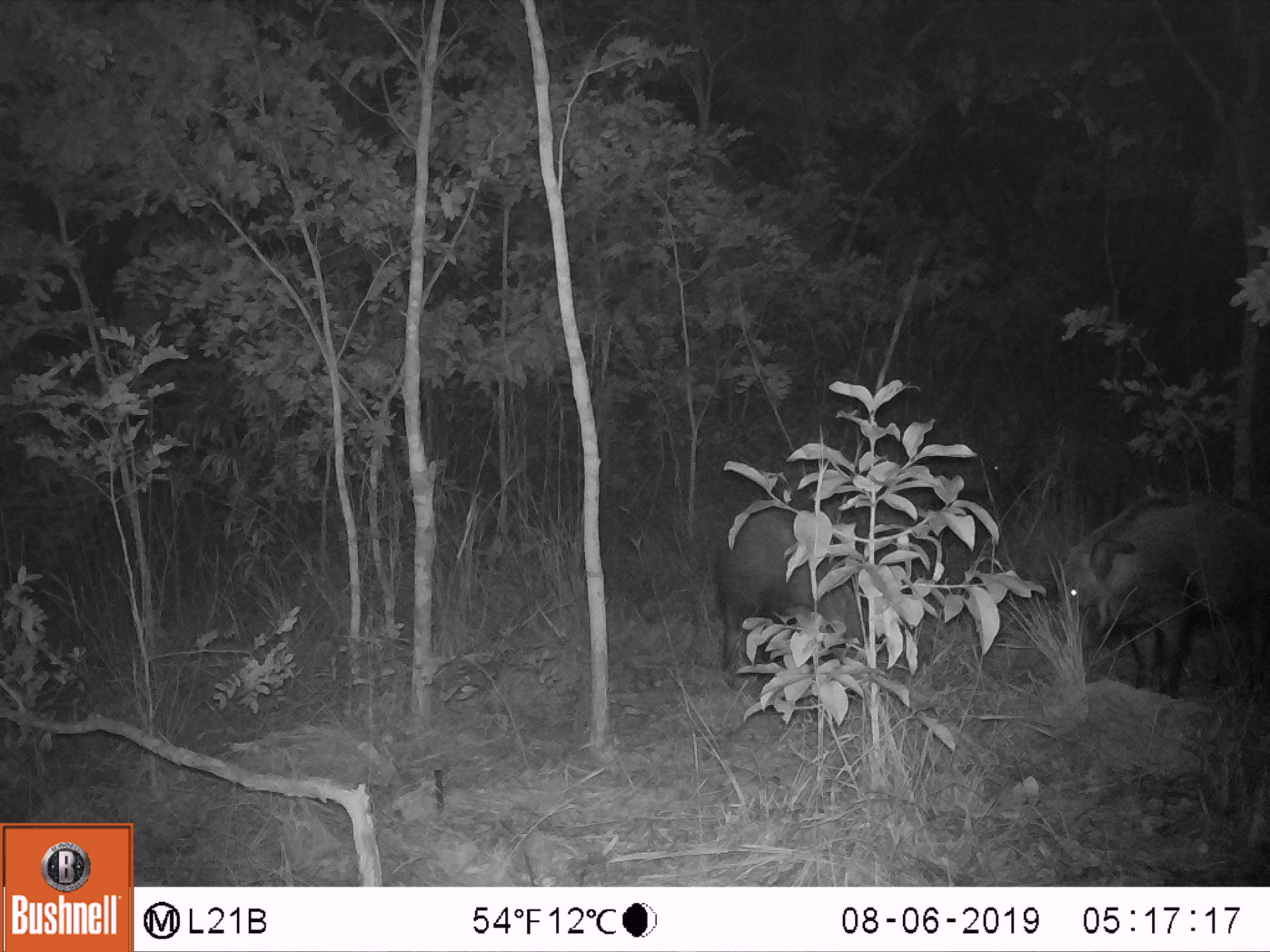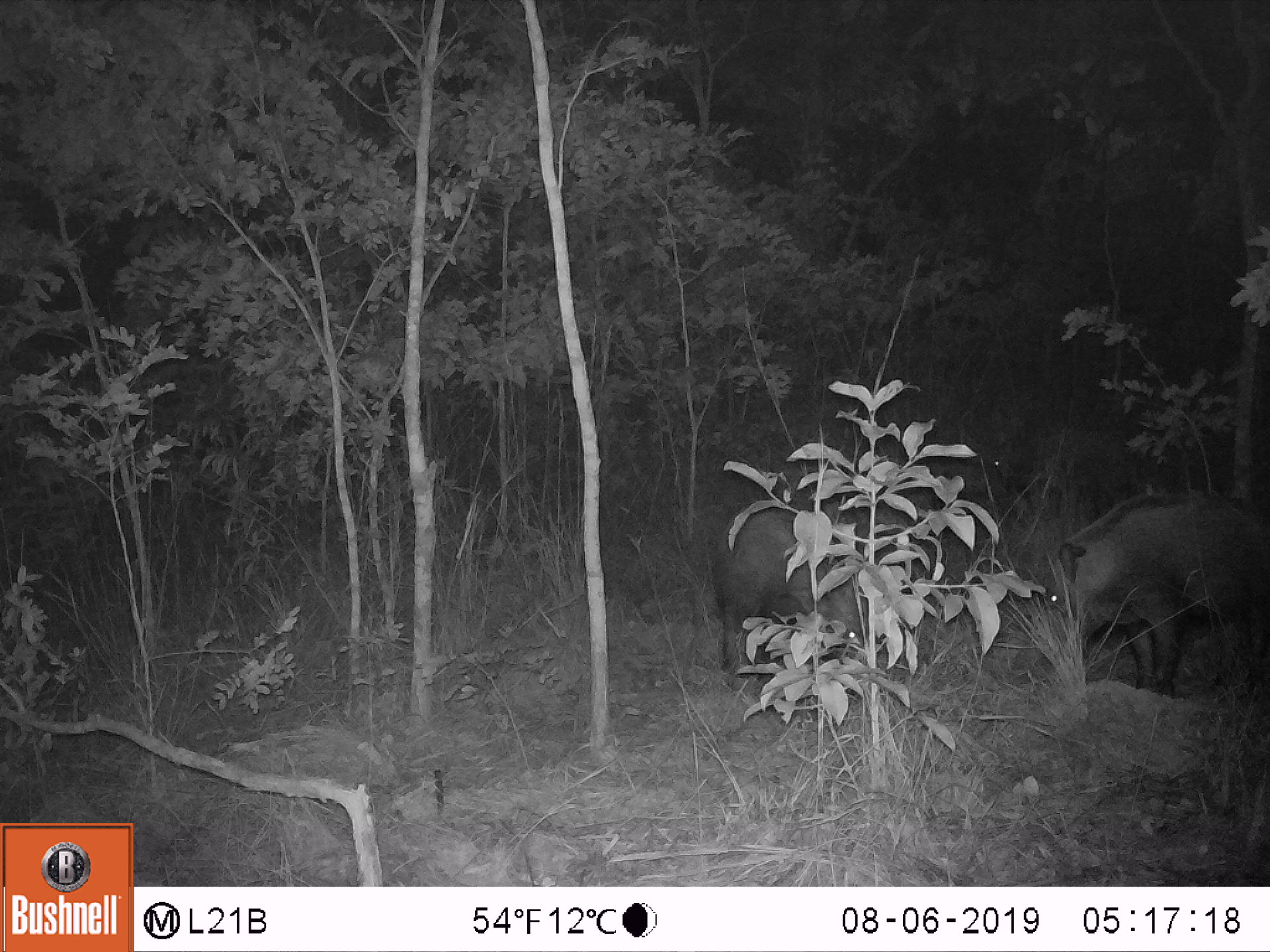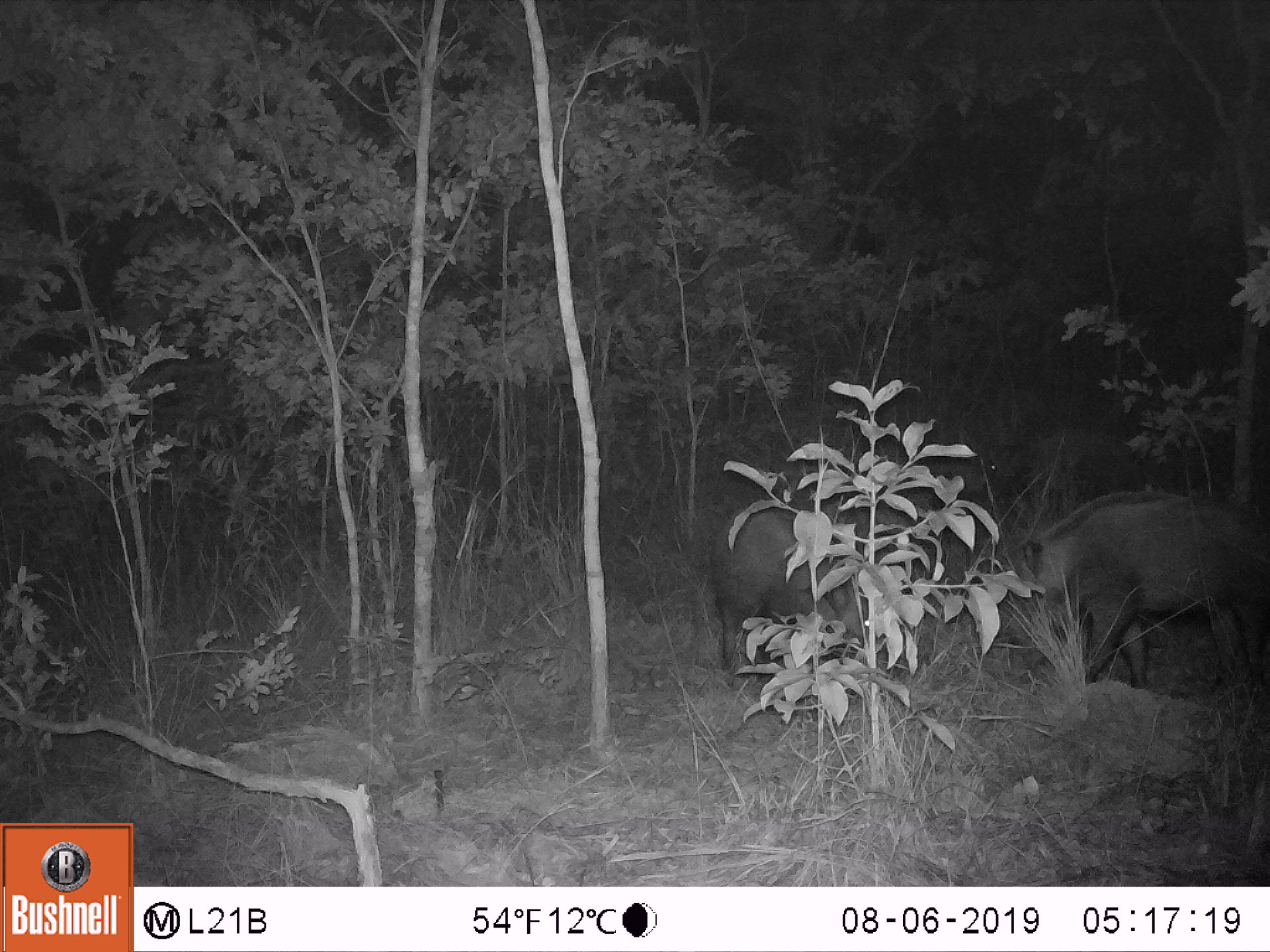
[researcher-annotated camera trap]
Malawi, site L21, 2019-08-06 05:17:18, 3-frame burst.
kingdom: Animalia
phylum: Chordata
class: Mammalia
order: Artiodactyla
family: Suidae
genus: Potamochoerus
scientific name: Potamochoerus larvatus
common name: bushpig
Bushpig (Potamochoerus larvatus), count 2.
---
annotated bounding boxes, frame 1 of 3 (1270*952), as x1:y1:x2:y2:
bushpig: 1050:491:1264:692; 706:502:908:693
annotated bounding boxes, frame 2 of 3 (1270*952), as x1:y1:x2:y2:
bushpig: 1027:485:1264:701; 702:498:882:704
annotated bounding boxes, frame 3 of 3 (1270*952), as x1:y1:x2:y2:
bushpig: 1015:486:1267:697; 708:496:886:671